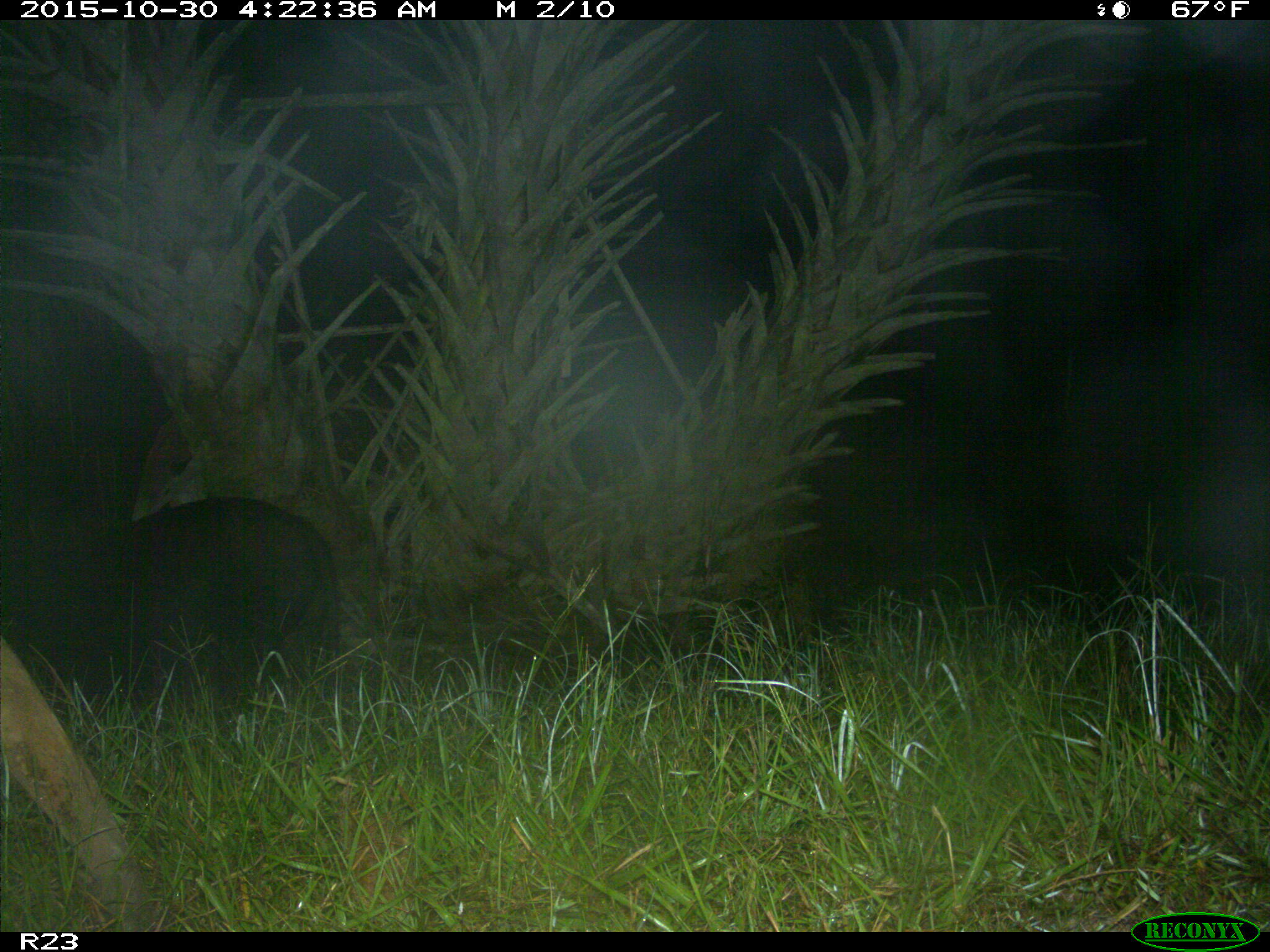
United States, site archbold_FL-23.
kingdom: Animalia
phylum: Chordata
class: Mammalia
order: Artiodactyla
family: Suidae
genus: Sus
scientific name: Sus scrofa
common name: wild boar